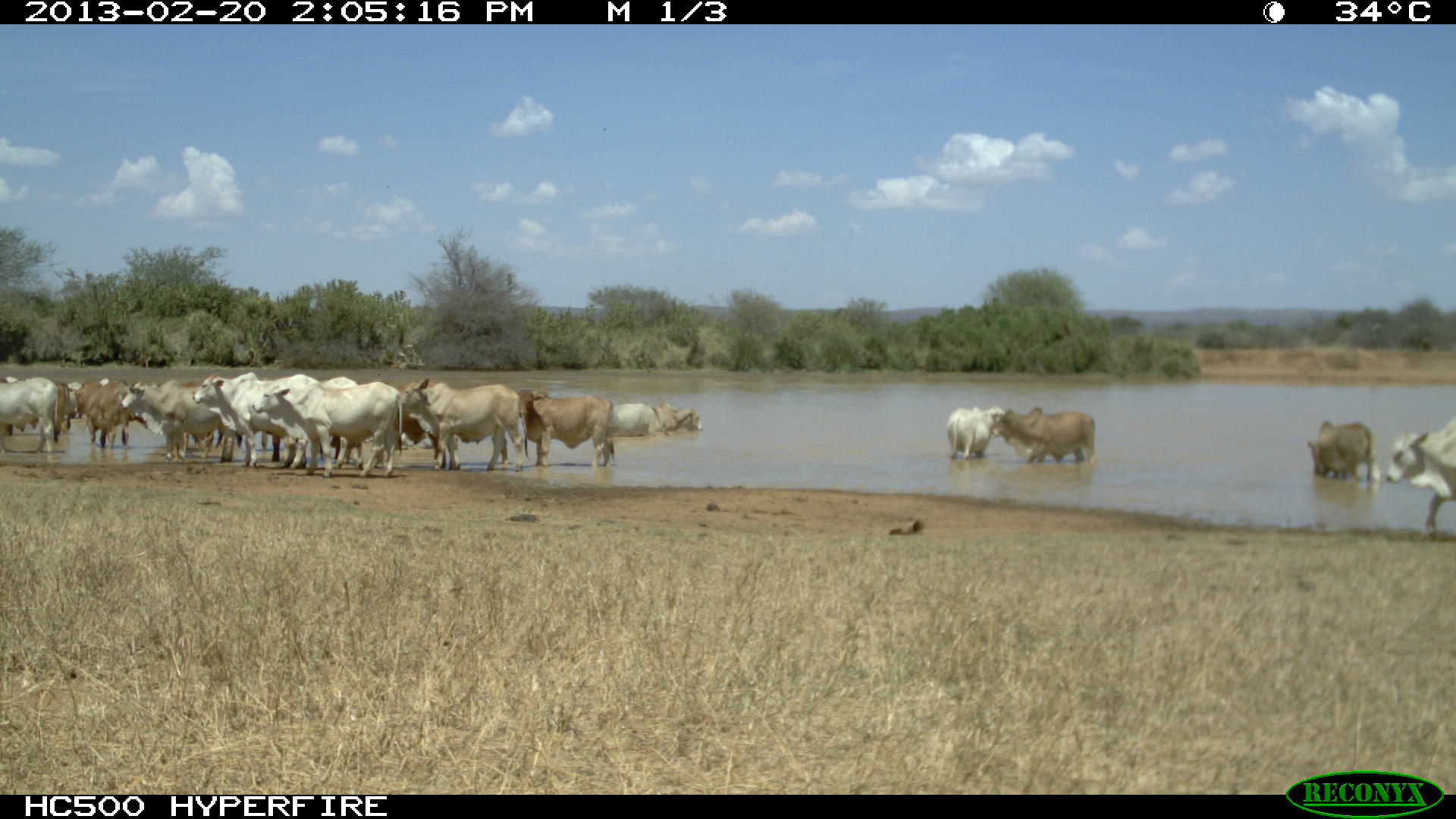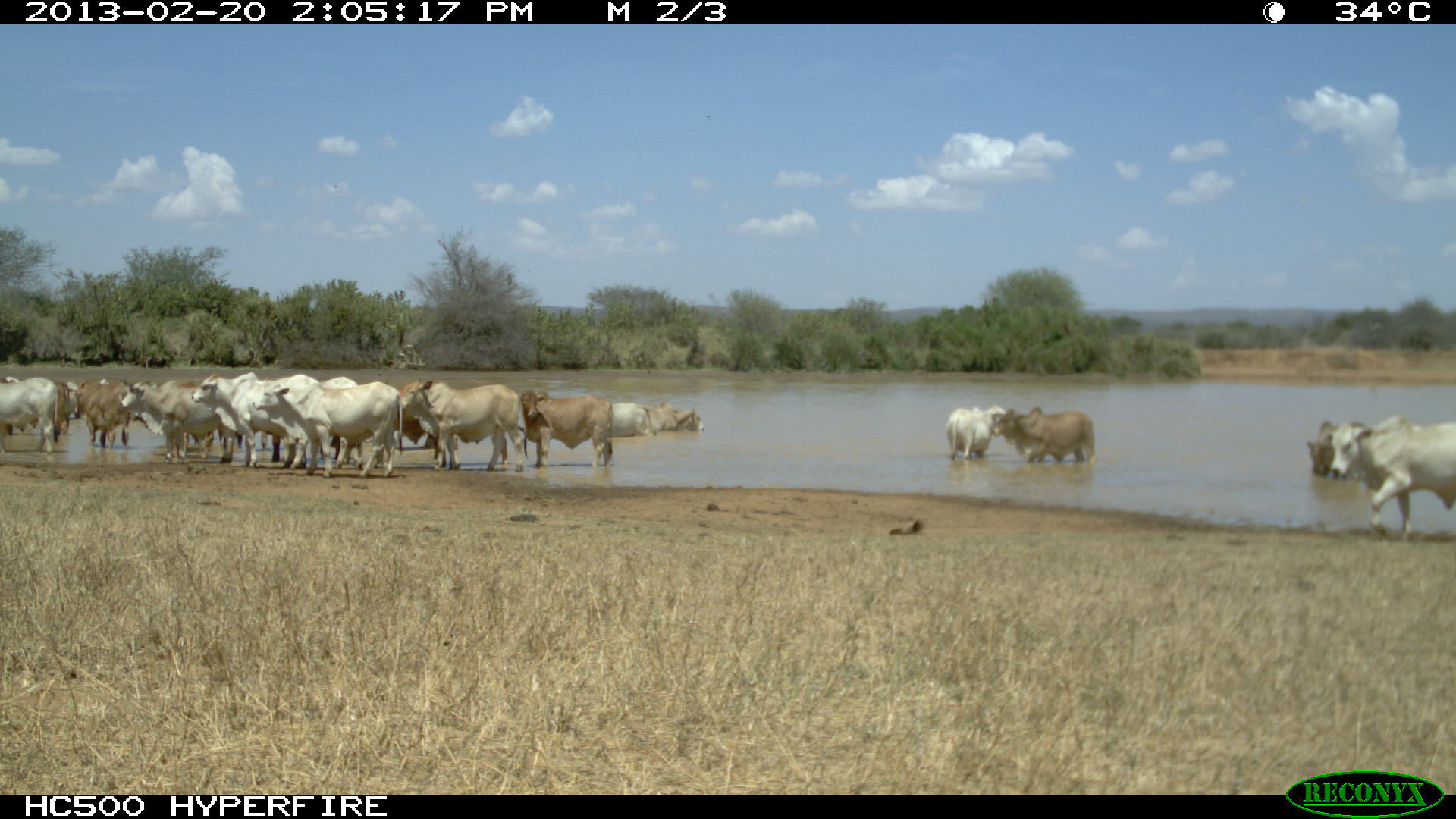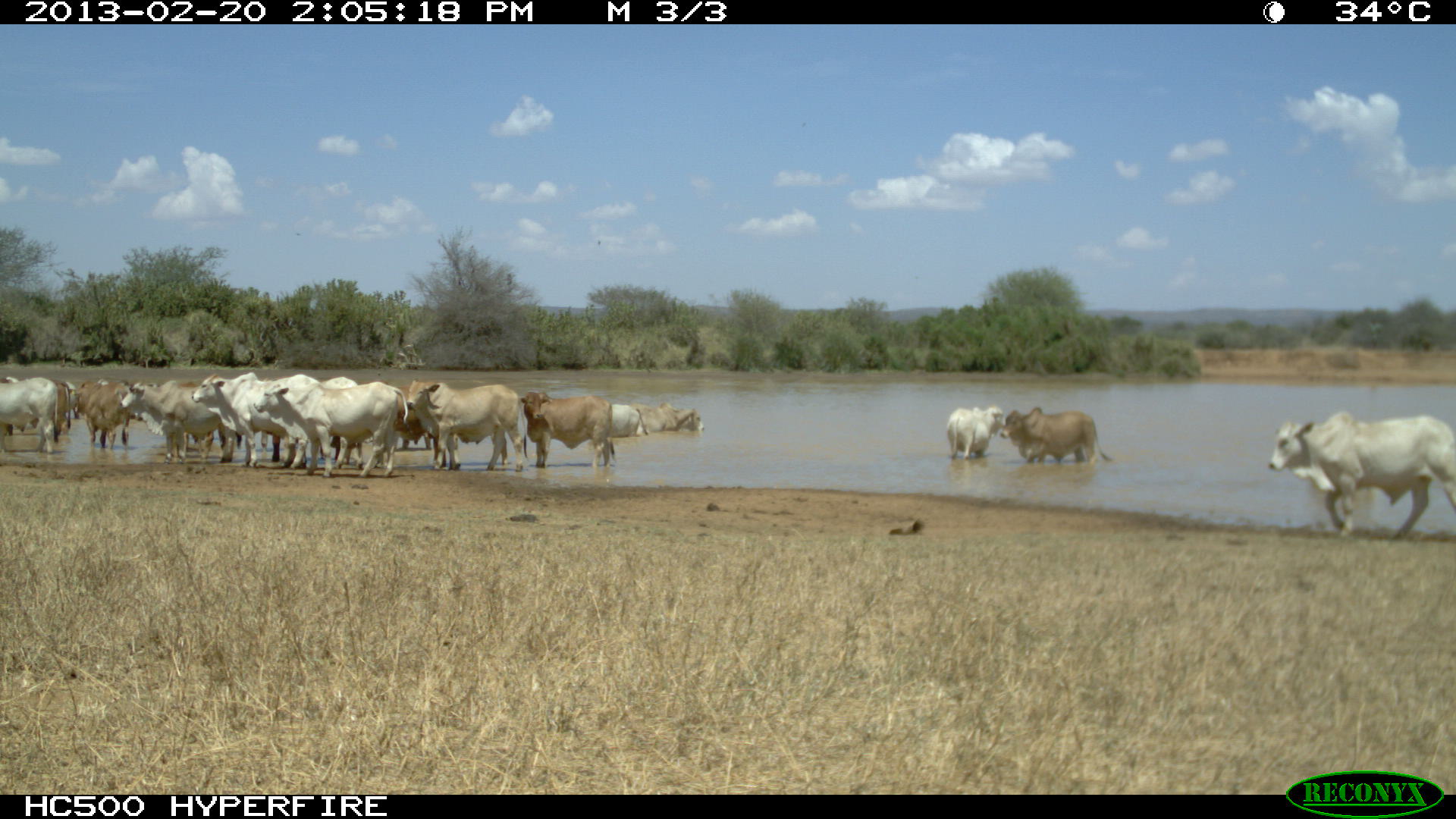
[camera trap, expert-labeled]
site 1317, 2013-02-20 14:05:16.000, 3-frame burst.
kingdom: Animalia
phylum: Chordata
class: Mammalia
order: Artiodactyla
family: Bovidae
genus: Bos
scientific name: Bos taurus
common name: domestic cattle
Bos taurus (domestic cattle), count 19.